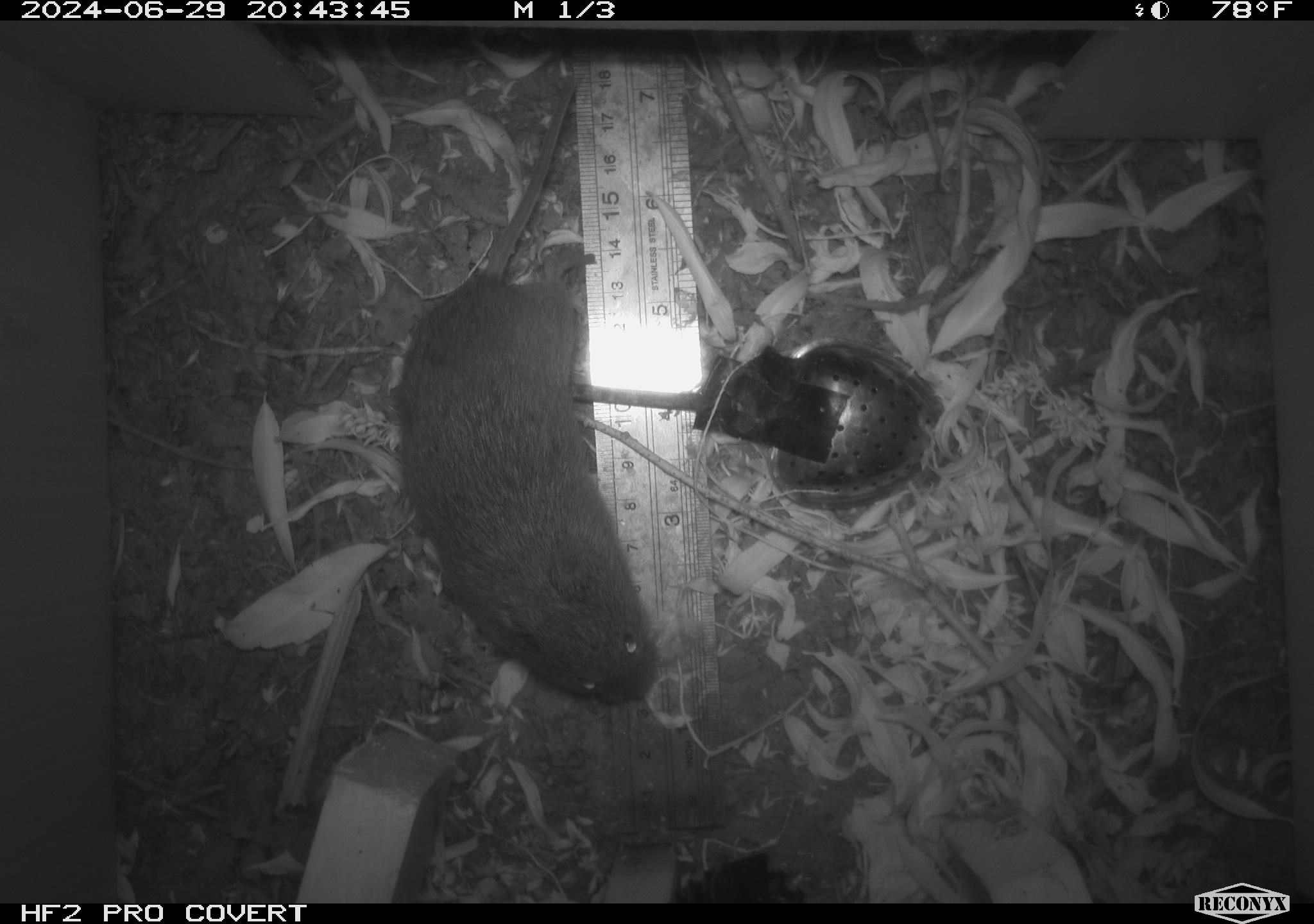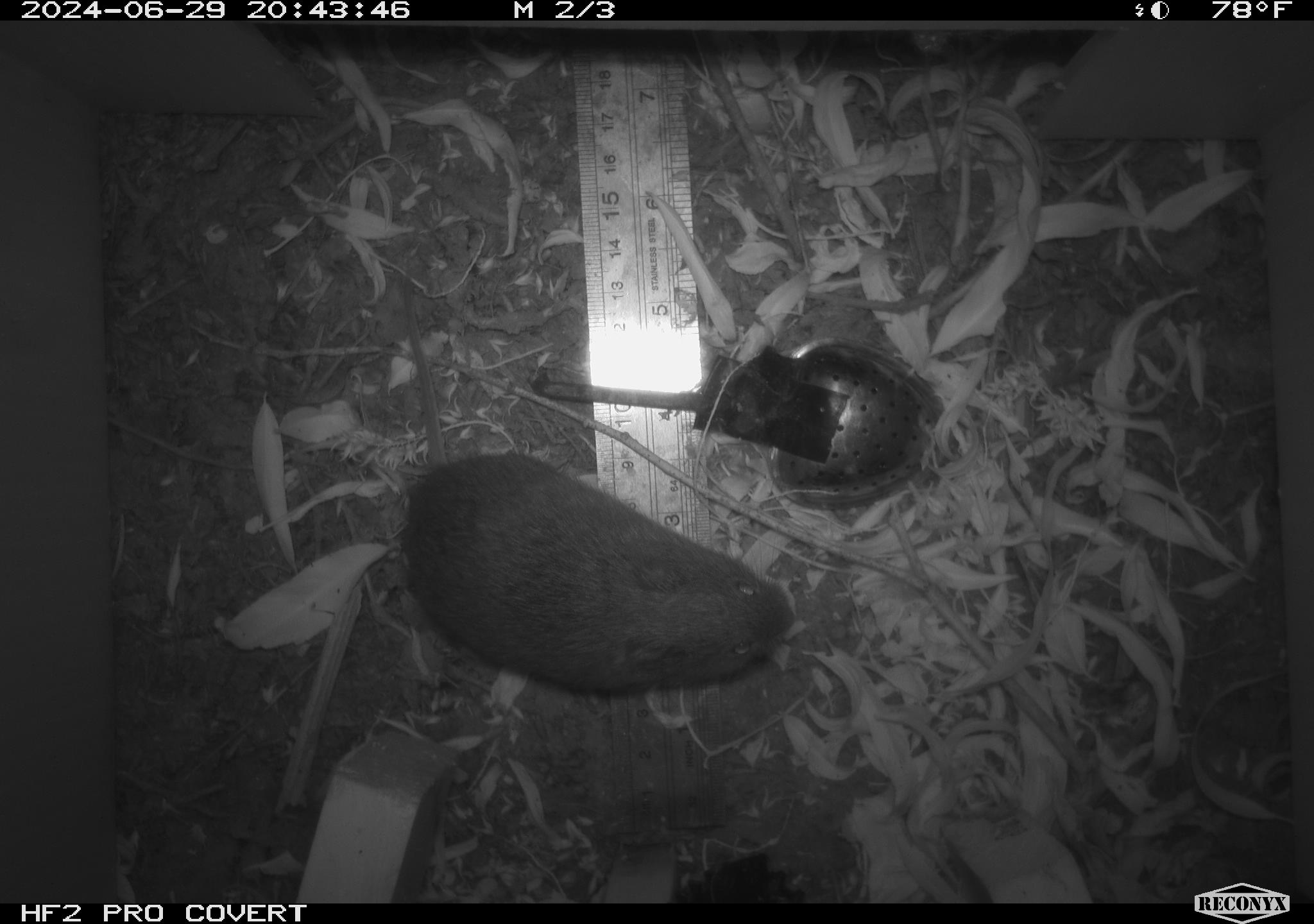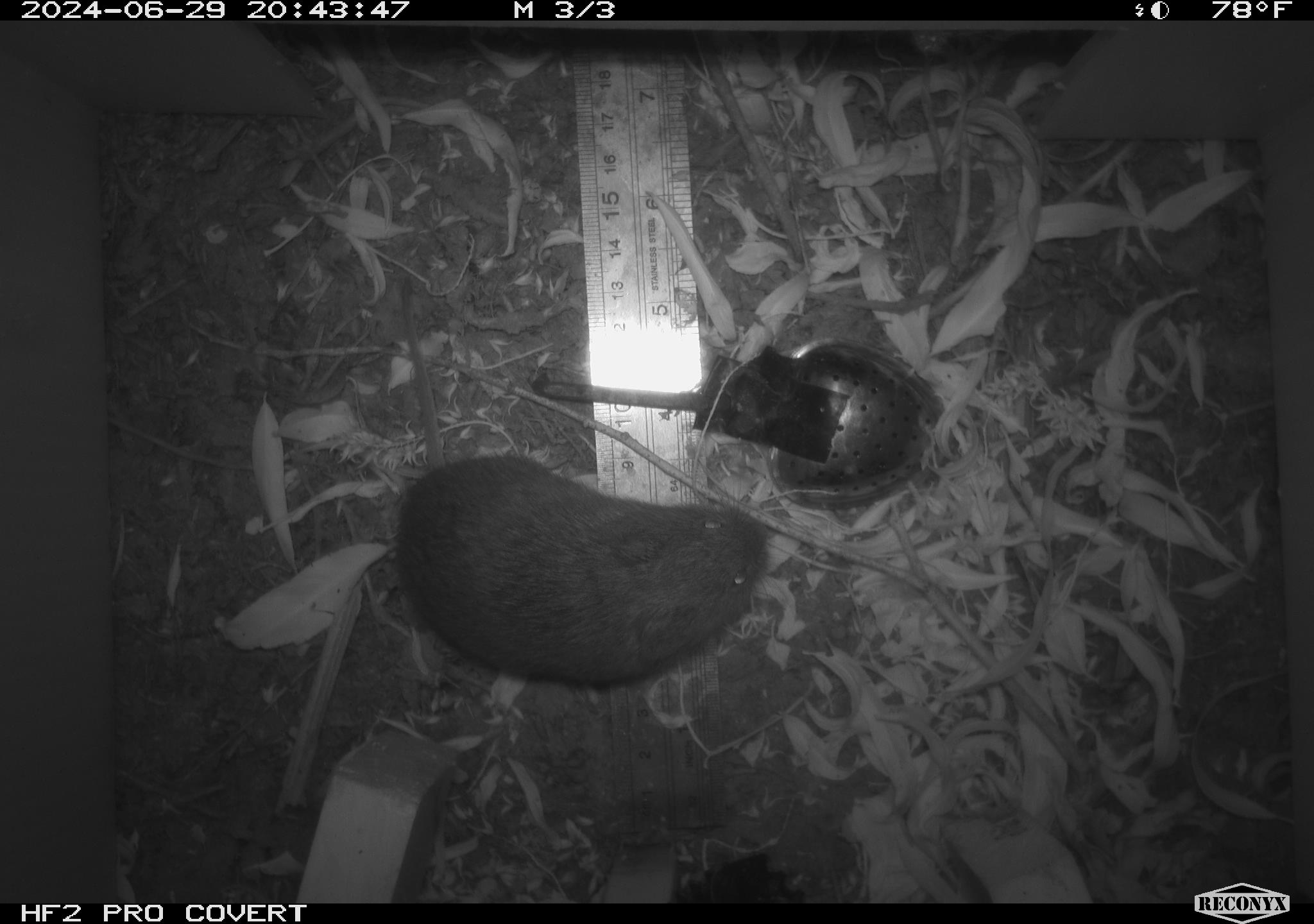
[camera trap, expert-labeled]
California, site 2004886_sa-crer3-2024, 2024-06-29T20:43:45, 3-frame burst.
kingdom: Animalia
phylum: Chordata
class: Mammalia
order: Rodentia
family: Cricetidae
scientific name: Arvicolinae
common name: voles, lemmings, and muskrats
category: arvicolinae subfamily